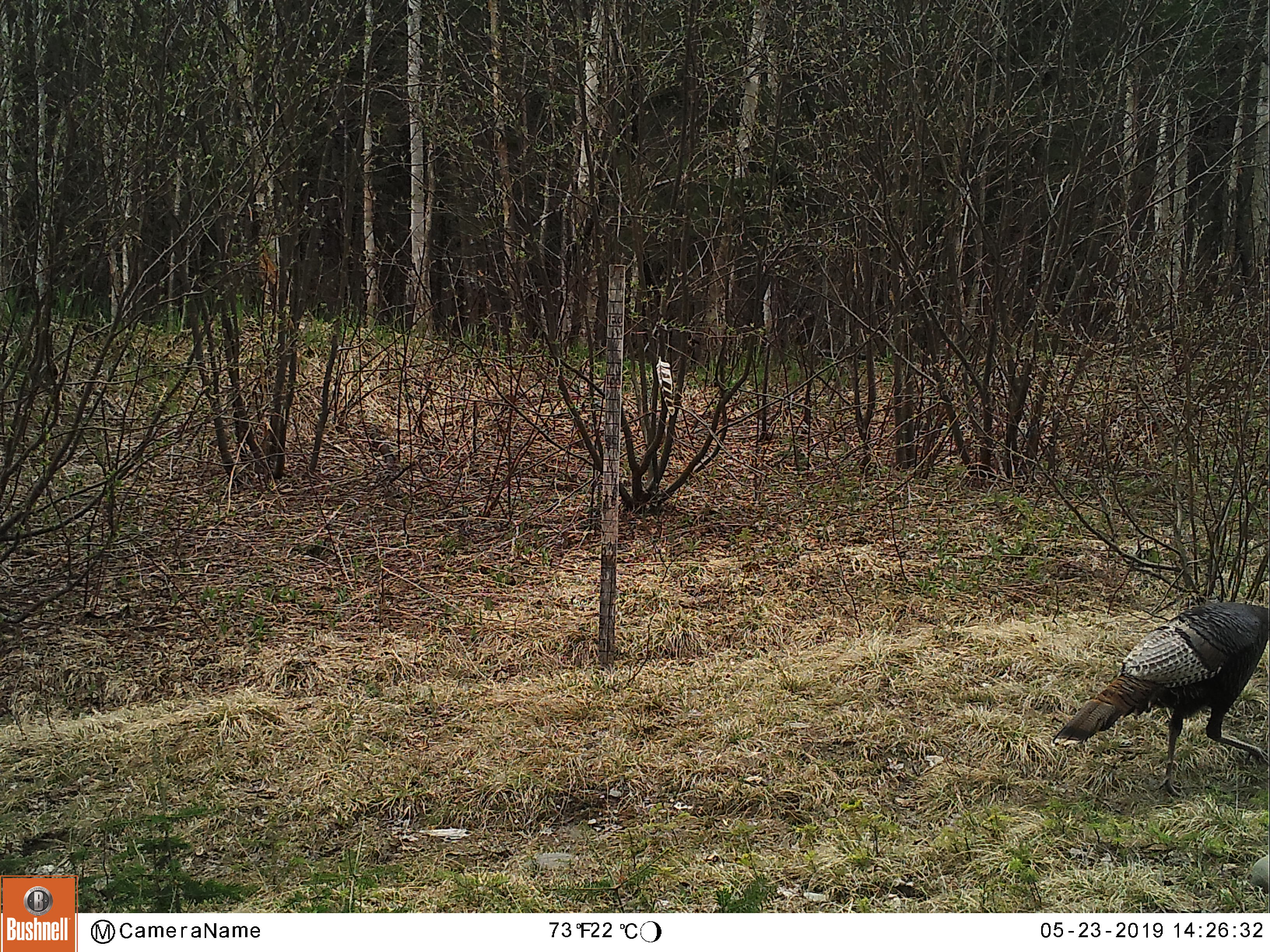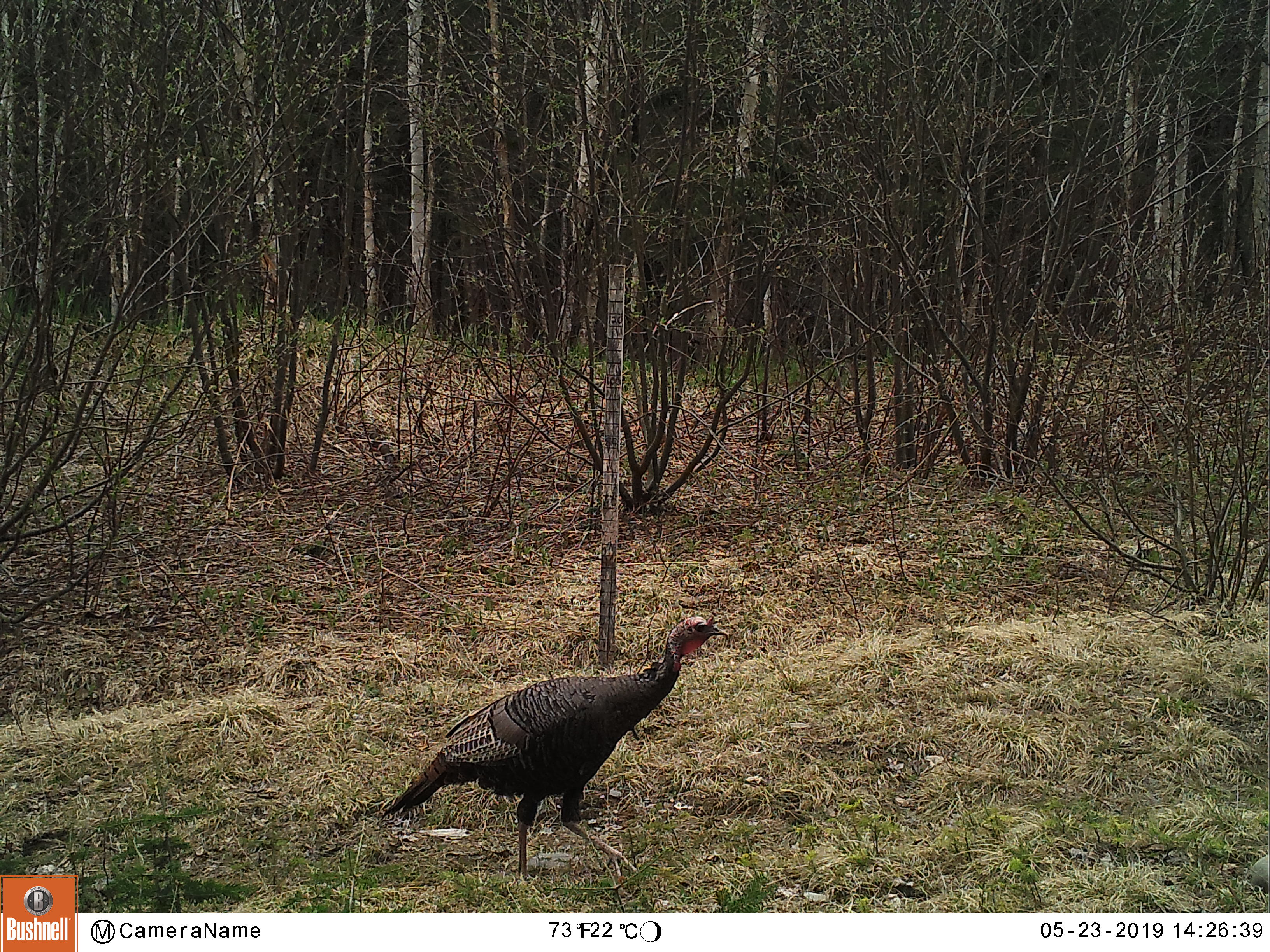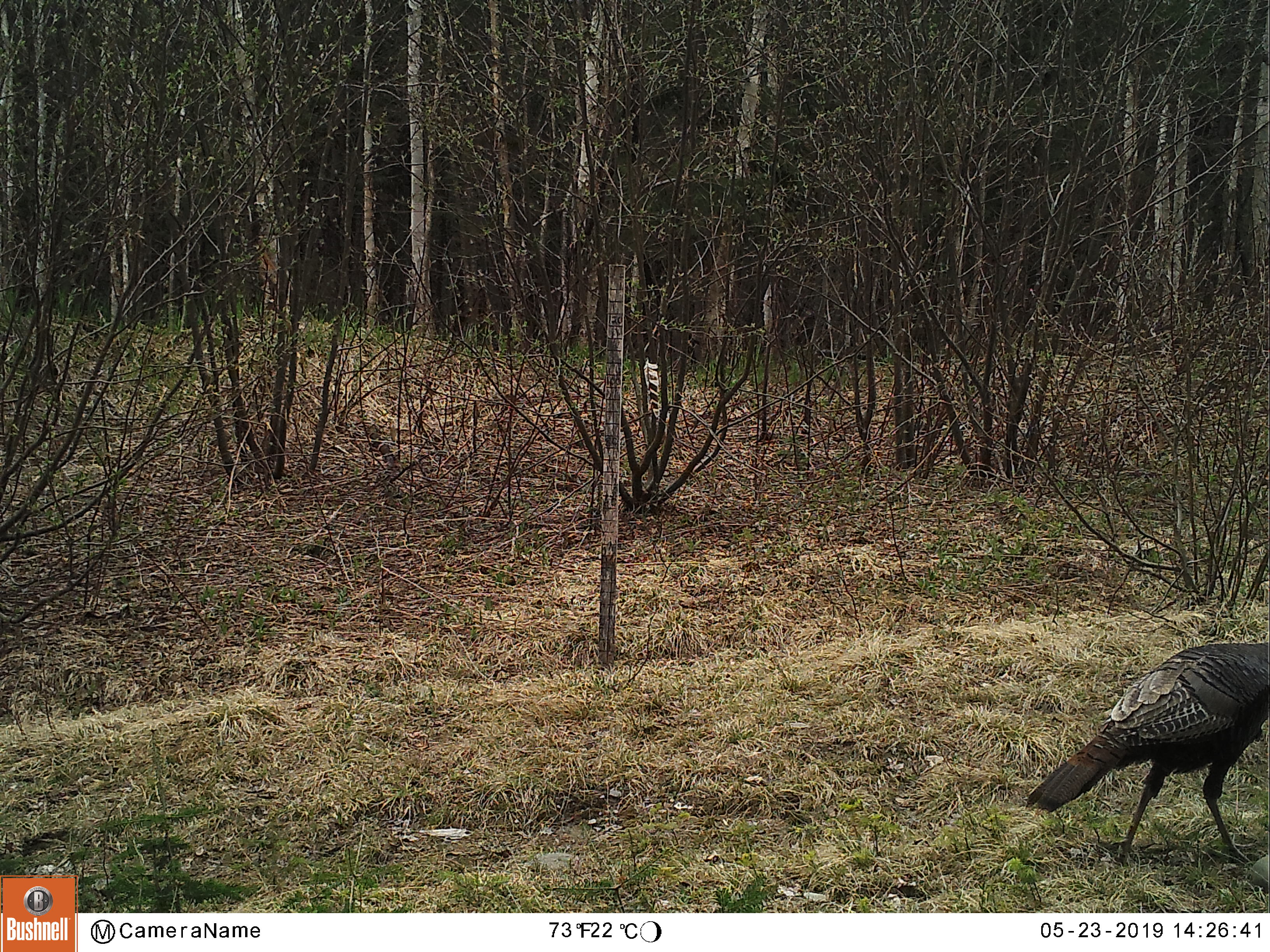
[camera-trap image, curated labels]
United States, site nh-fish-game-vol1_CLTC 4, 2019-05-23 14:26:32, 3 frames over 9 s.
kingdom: Animalia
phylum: Chordata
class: Aves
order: Galliformes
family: Phasianidae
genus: Meleagris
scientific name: Meleagris gallopavo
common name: wild turkey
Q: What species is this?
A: Wild turkey (Meleagris gallopavo).